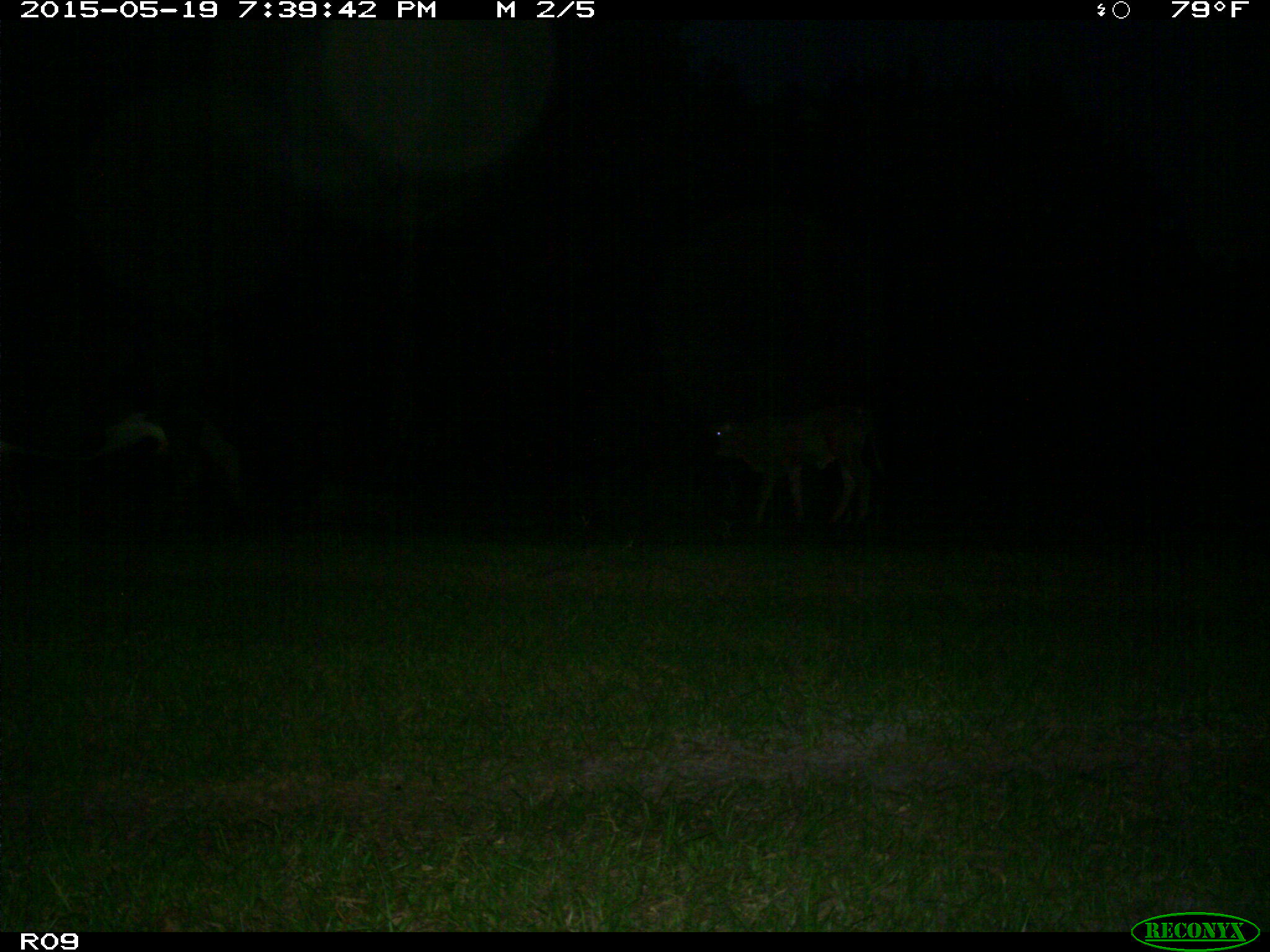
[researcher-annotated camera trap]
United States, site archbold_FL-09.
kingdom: Animalia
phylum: Chordata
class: Mammalia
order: Artiodactyla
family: Bovidae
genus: Bos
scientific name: Bos taurus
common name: domestic cow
Bos taurus (domestic cow).